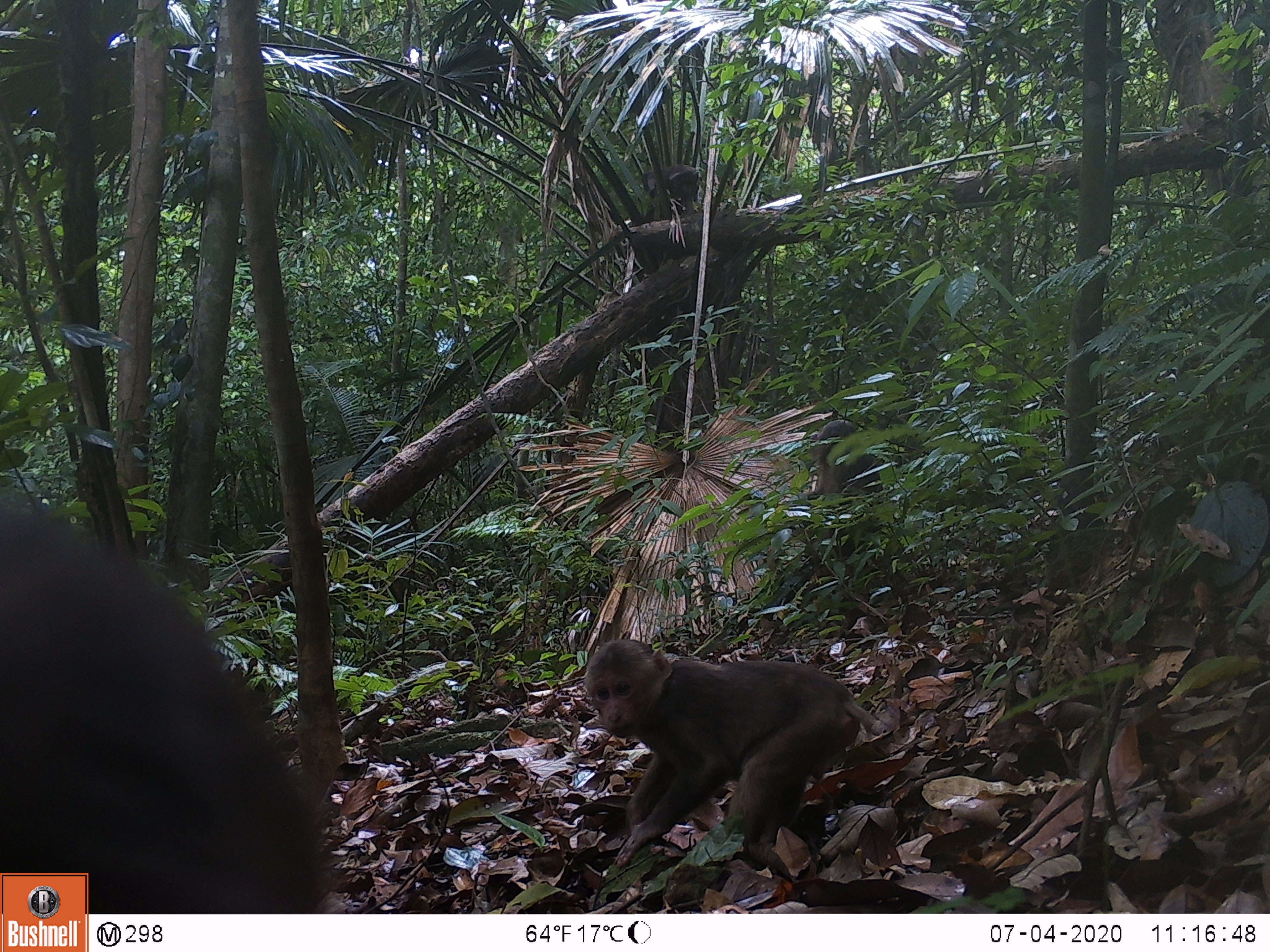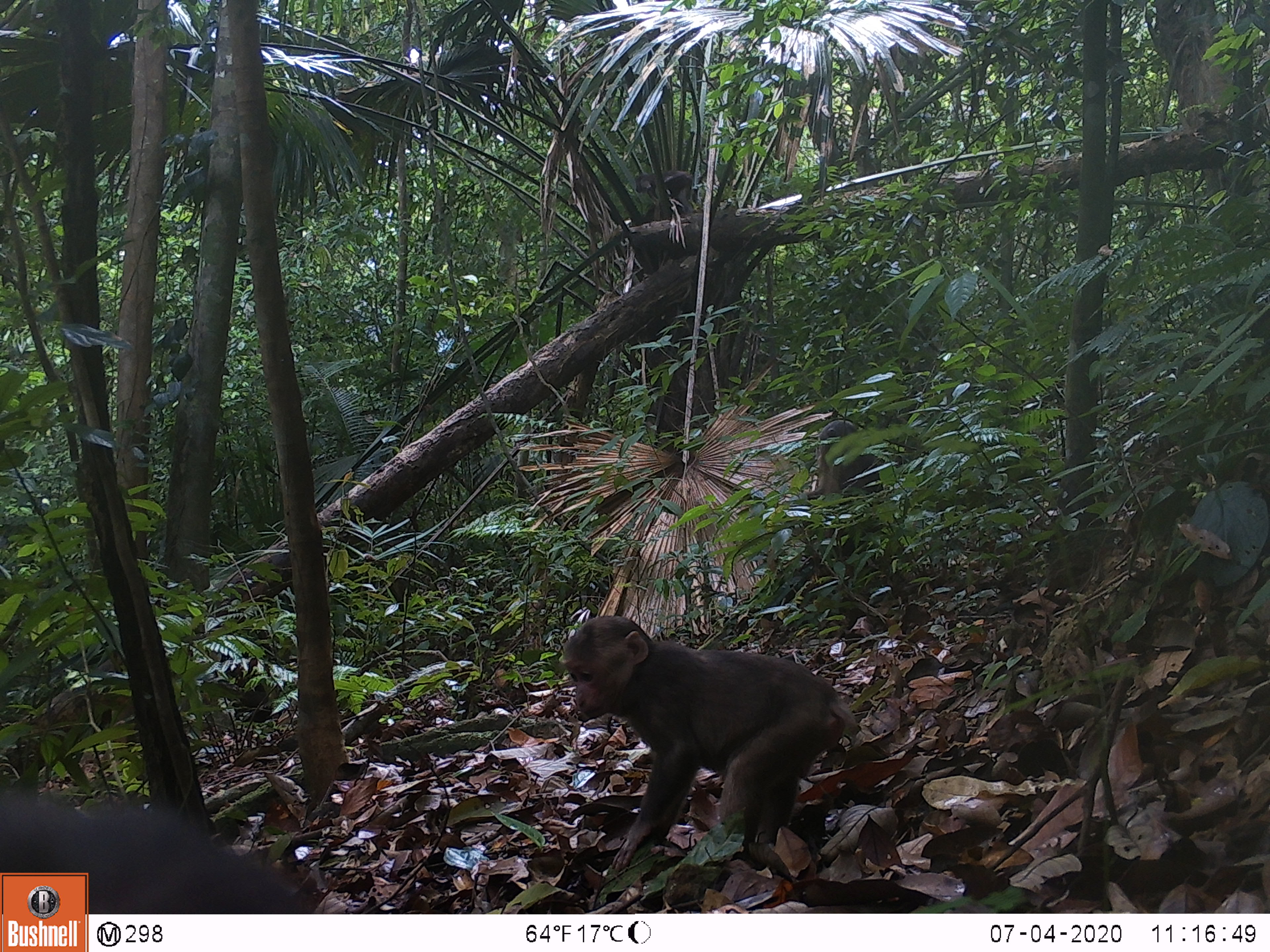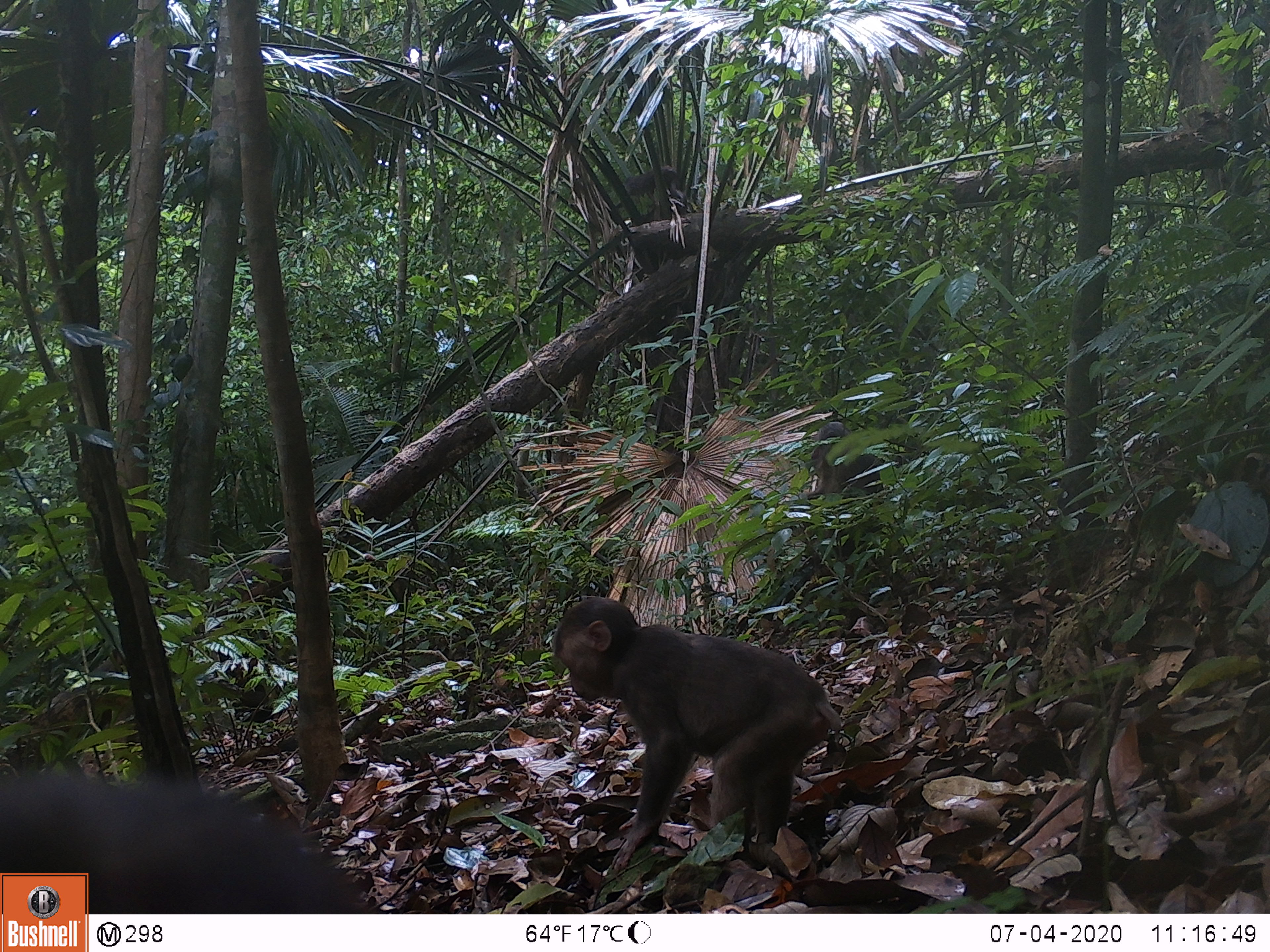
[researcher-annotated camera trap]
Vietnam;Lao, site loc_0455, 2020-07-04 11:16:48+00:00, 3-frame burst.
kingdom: Animalia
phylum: Chordata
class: Mammalia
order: Primates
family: Cercopithecidae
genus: Macaca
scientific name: Macaca arctoides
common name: stump-tailed macaque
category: stump tailed macaque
Stump tailed macaque (stump-tailed macaque) (Macaca arctoides). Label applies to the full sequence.